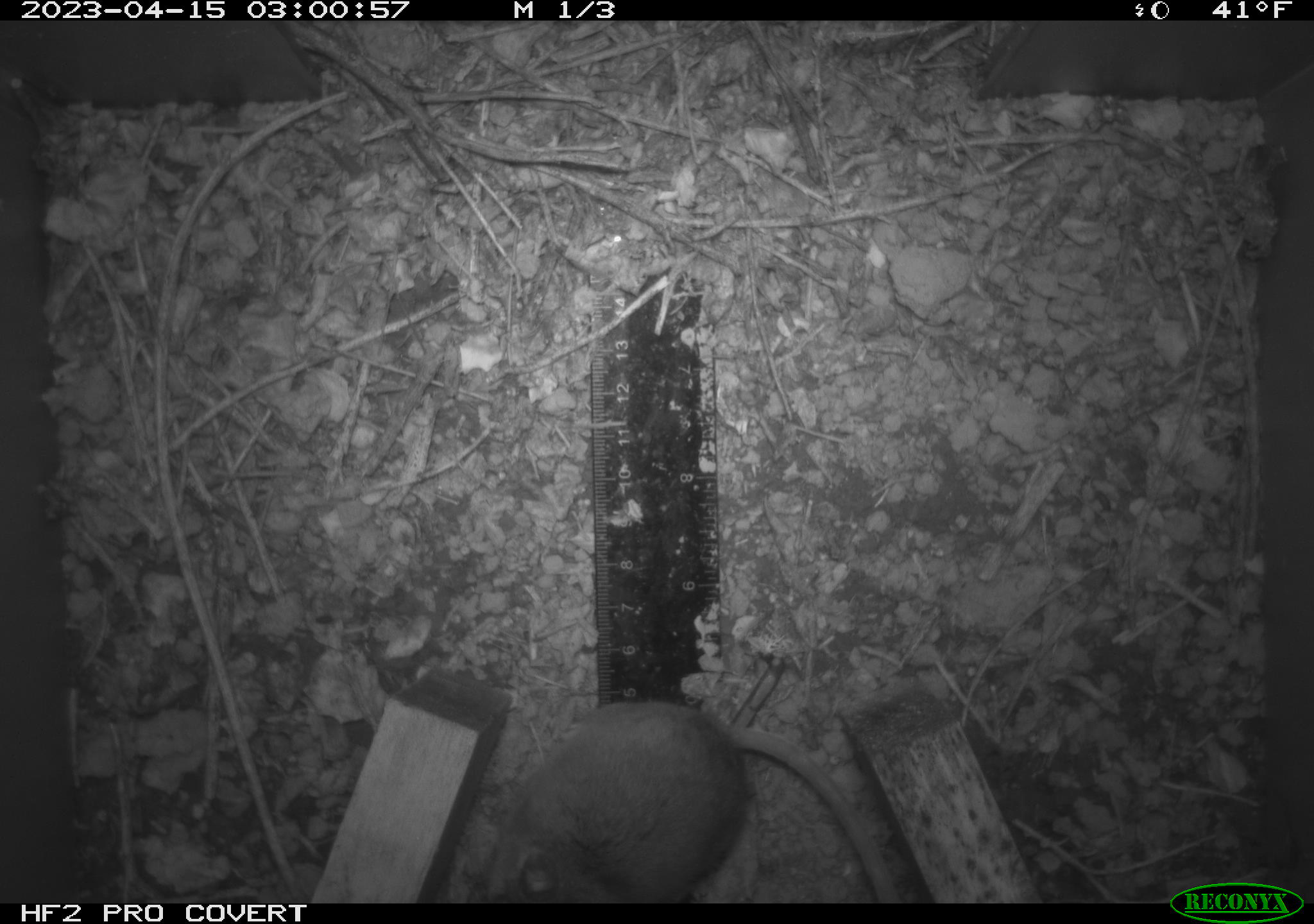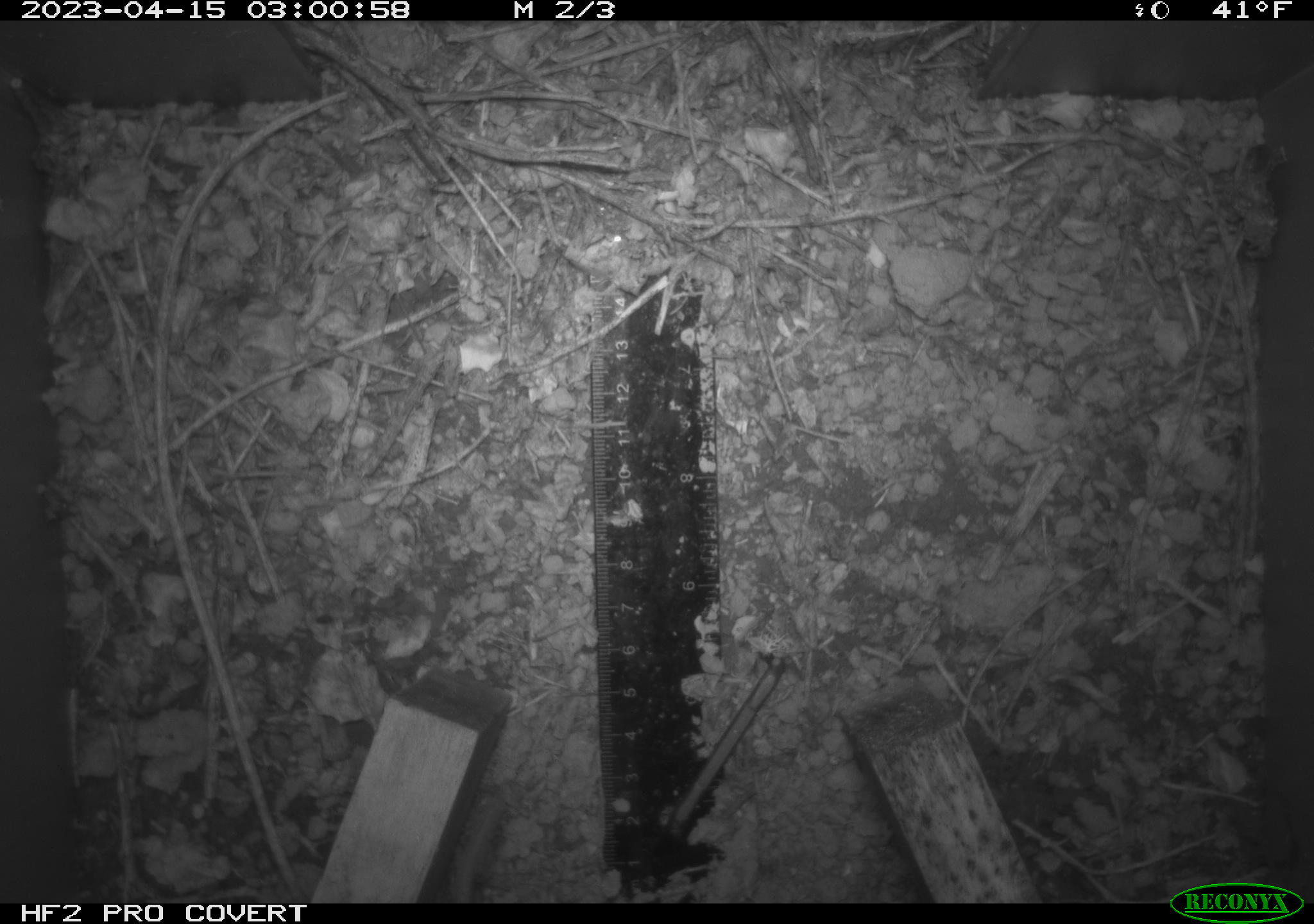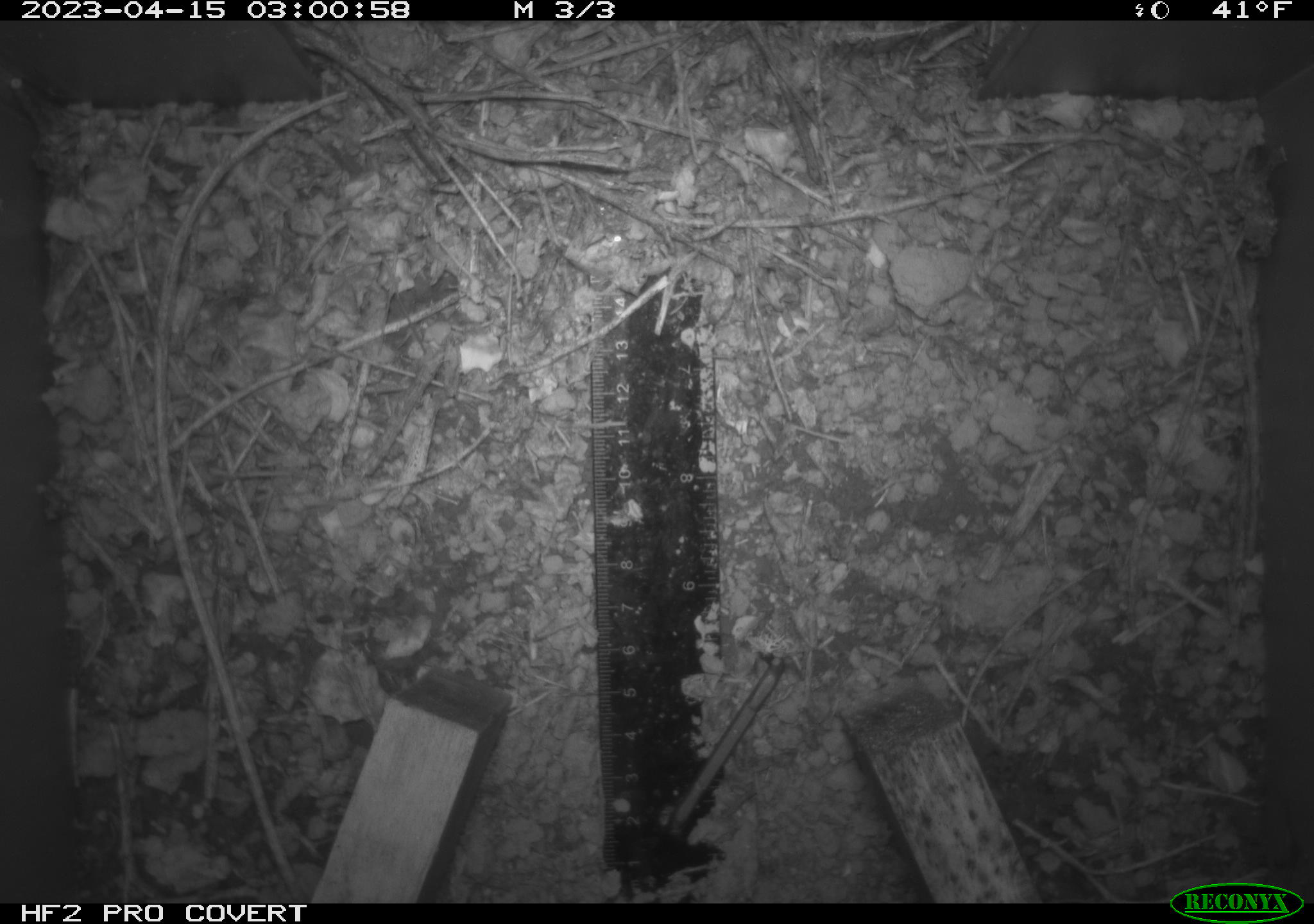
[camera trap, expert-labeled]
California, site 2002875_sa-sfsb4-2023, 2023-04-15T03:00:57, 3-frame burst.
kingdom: Animalia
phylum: Chordata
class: Mammalia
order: Rodentia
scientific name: Rodentia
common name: mouse species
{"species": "mouse species (Rodentia)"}